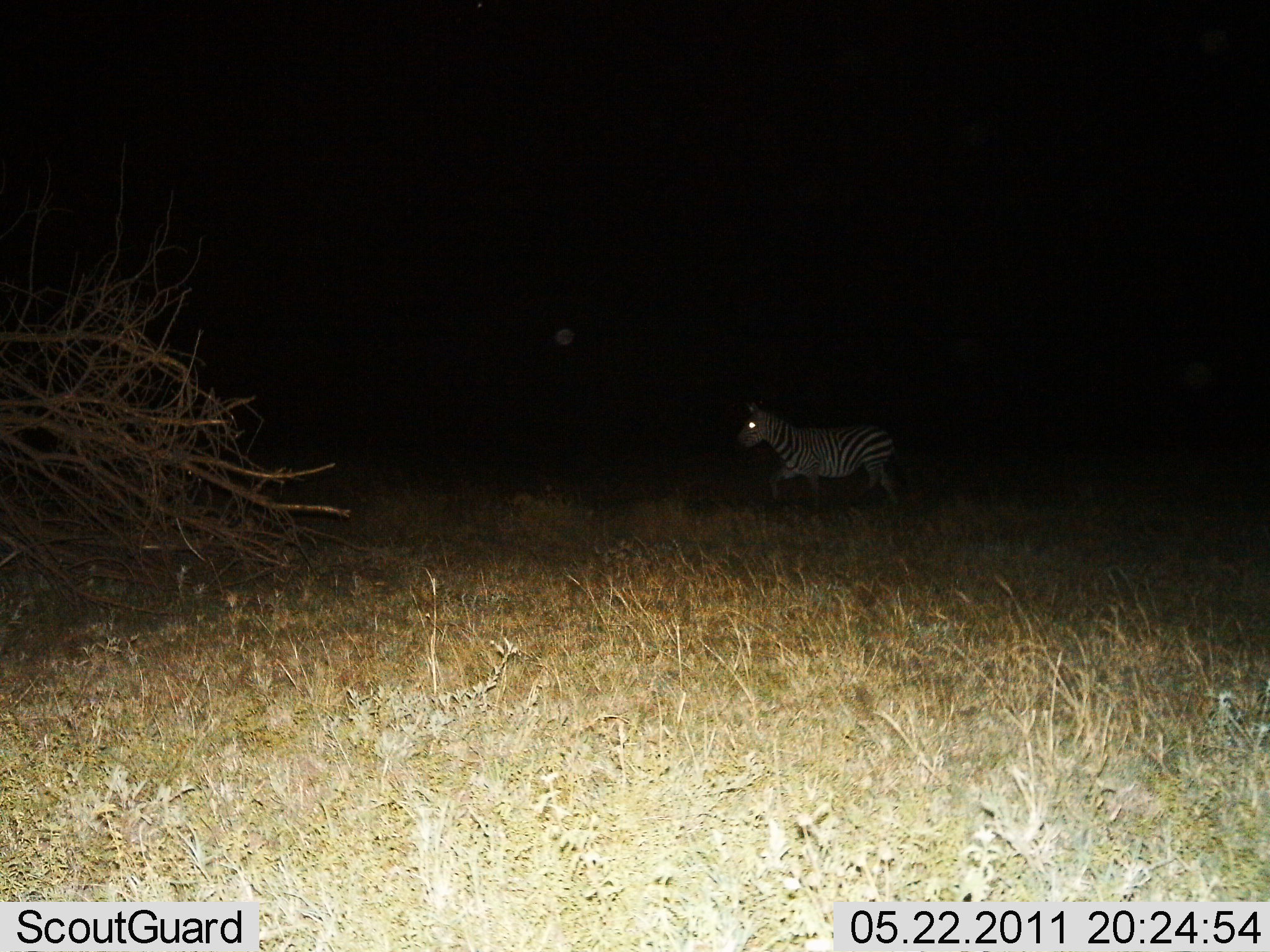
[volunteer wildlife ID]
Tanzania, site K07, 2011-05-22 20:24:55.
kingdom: Animalia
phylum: Chordata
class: Mammalia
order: Perissodactyla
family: Equidae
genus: Equus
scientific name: Equus quagga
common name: plains zebra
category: zebra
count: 1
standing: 10%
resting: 0%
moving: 90%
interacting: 0%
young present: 0%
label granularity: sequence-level